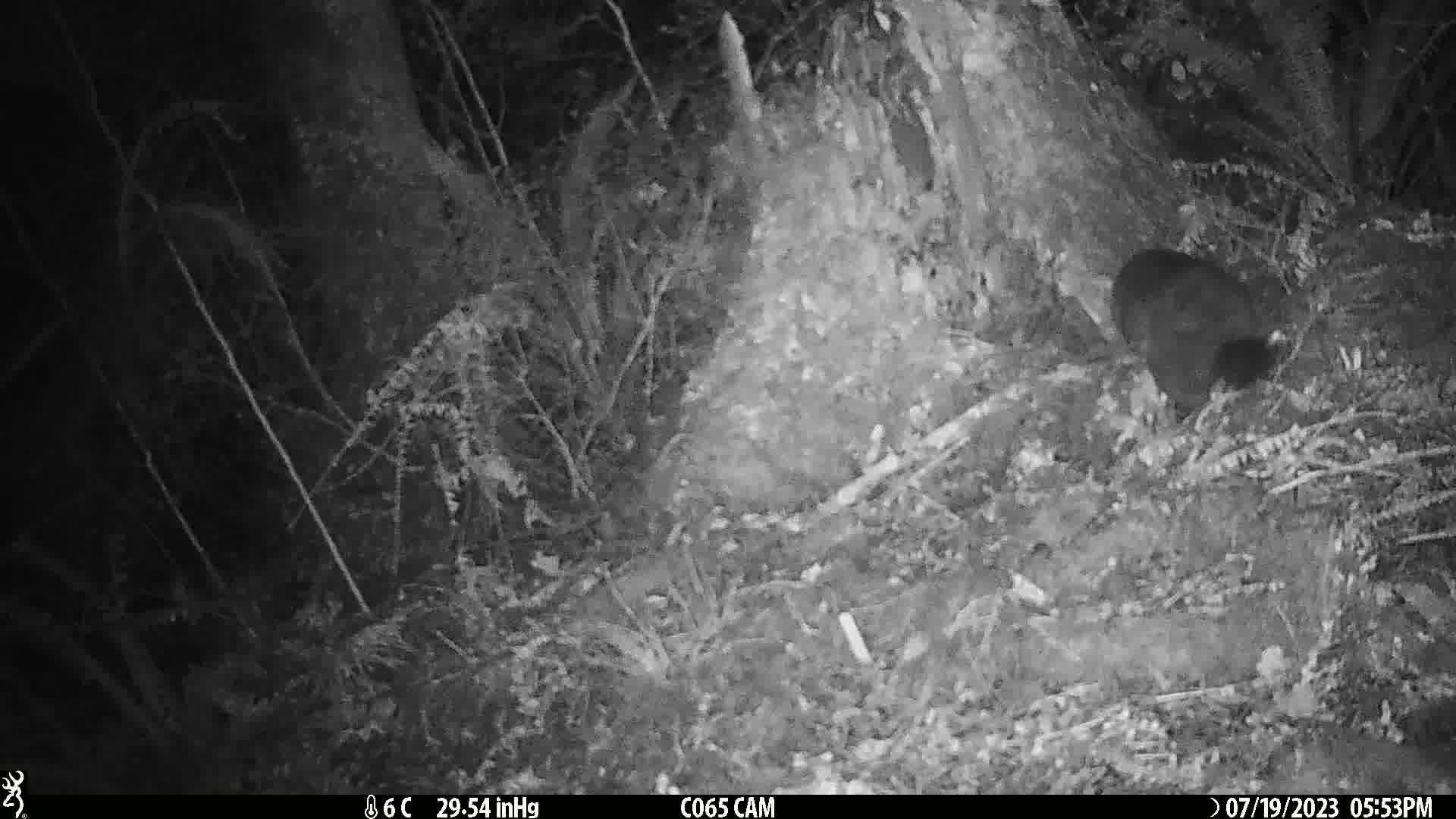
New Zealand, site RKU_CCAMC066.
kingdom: Animalia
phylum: Chordata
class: Mammalia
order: Diprotodontia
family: Phalangeridae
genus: Trichosurus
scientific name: Trichosurus vulpecula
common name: common brushtail possum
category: possum